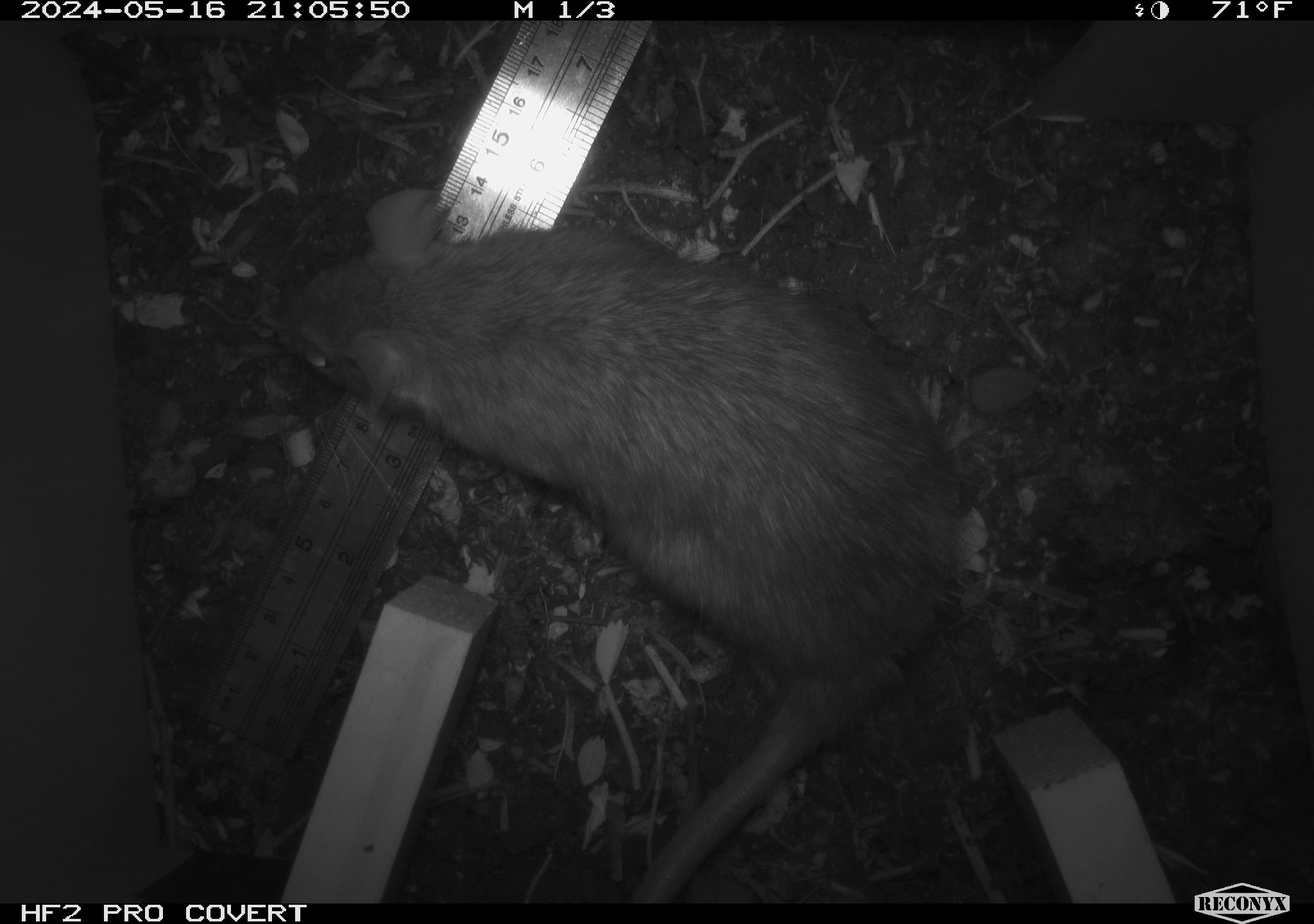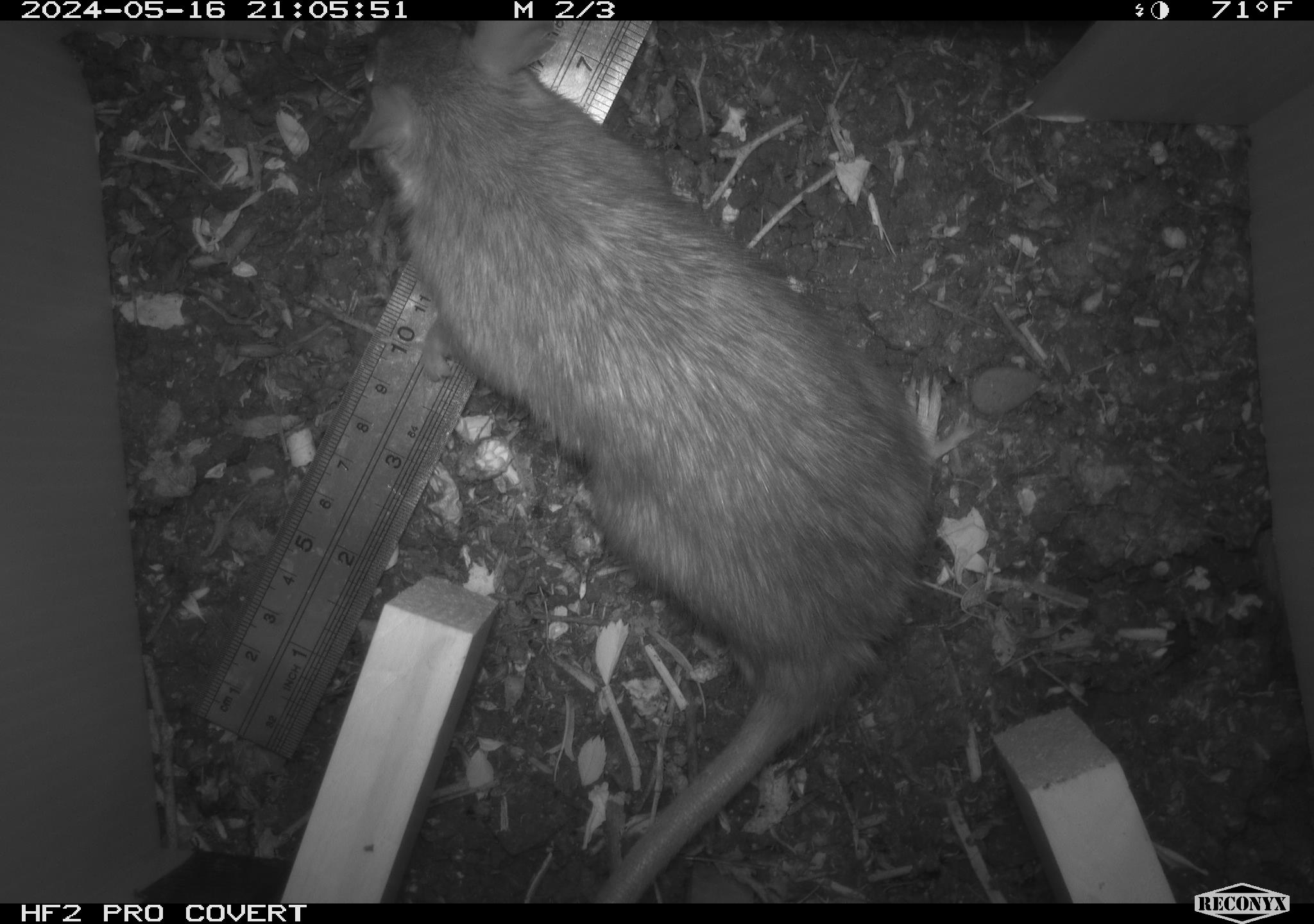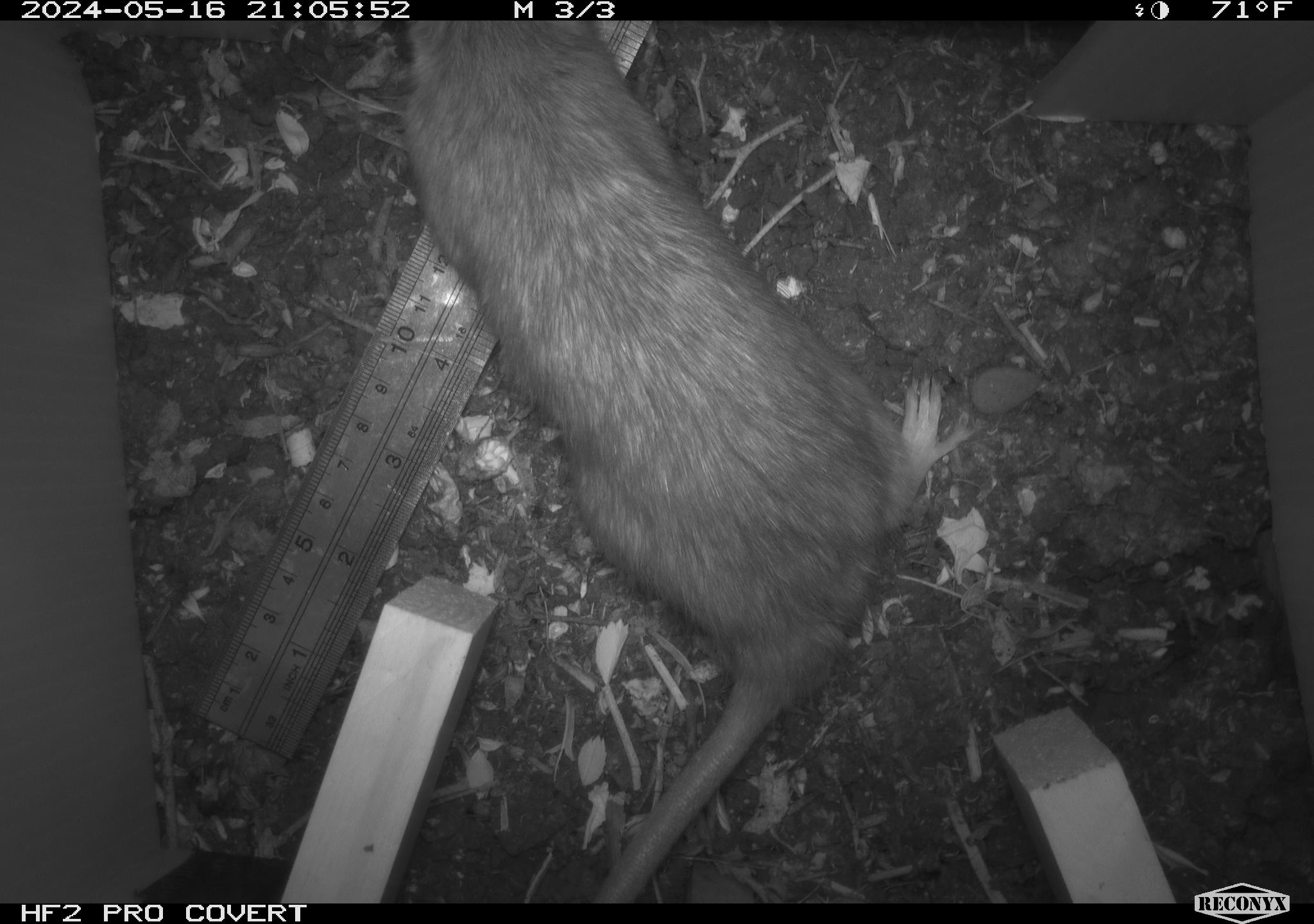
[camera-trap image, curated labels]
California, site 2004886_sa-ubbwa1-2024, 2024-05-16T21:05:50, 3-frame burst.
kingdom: Animalia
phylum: Chordata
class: Mammalia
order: Rodentia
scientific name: Rodentia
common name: woodrat or rat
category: woodrat or rat species